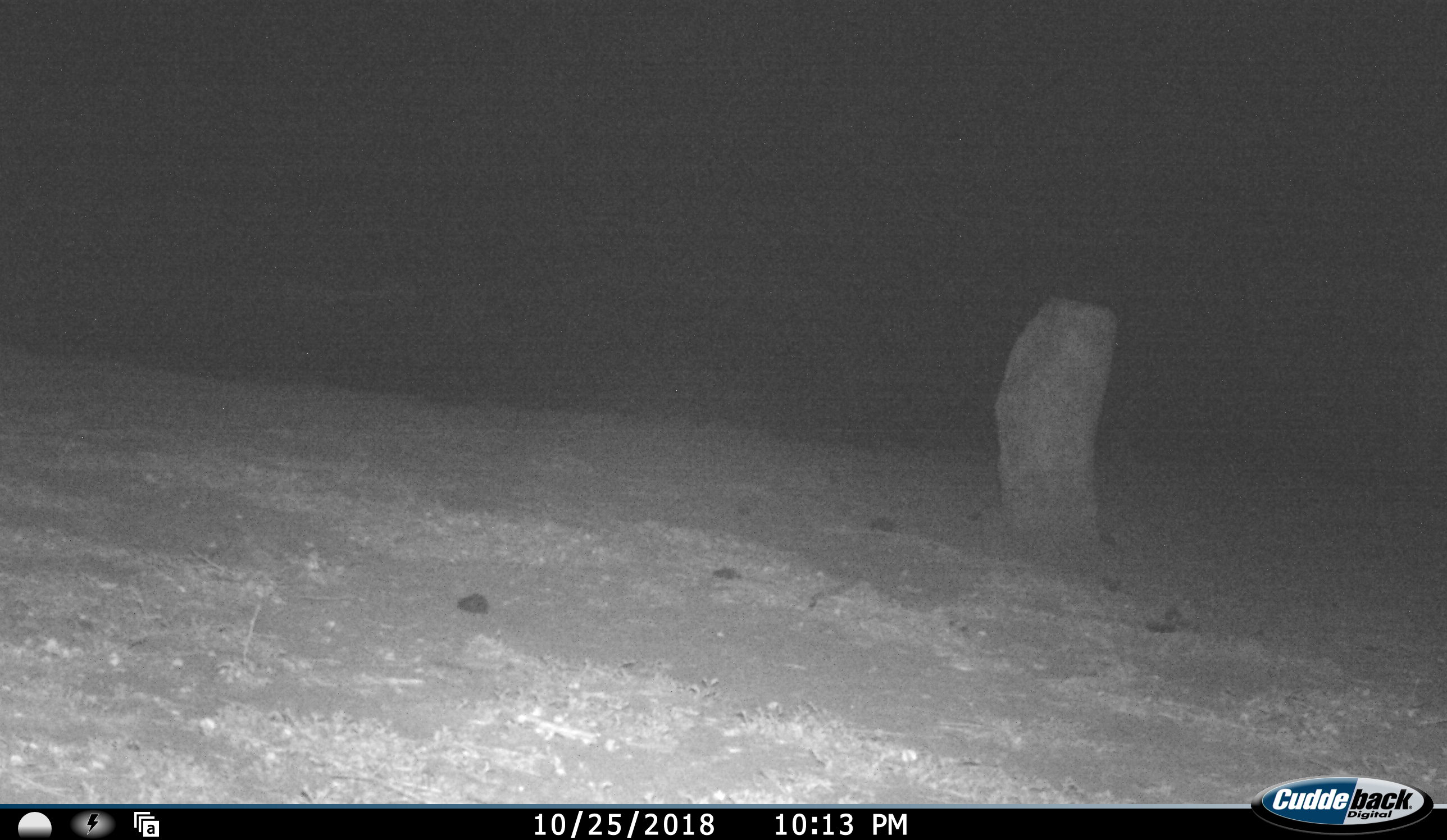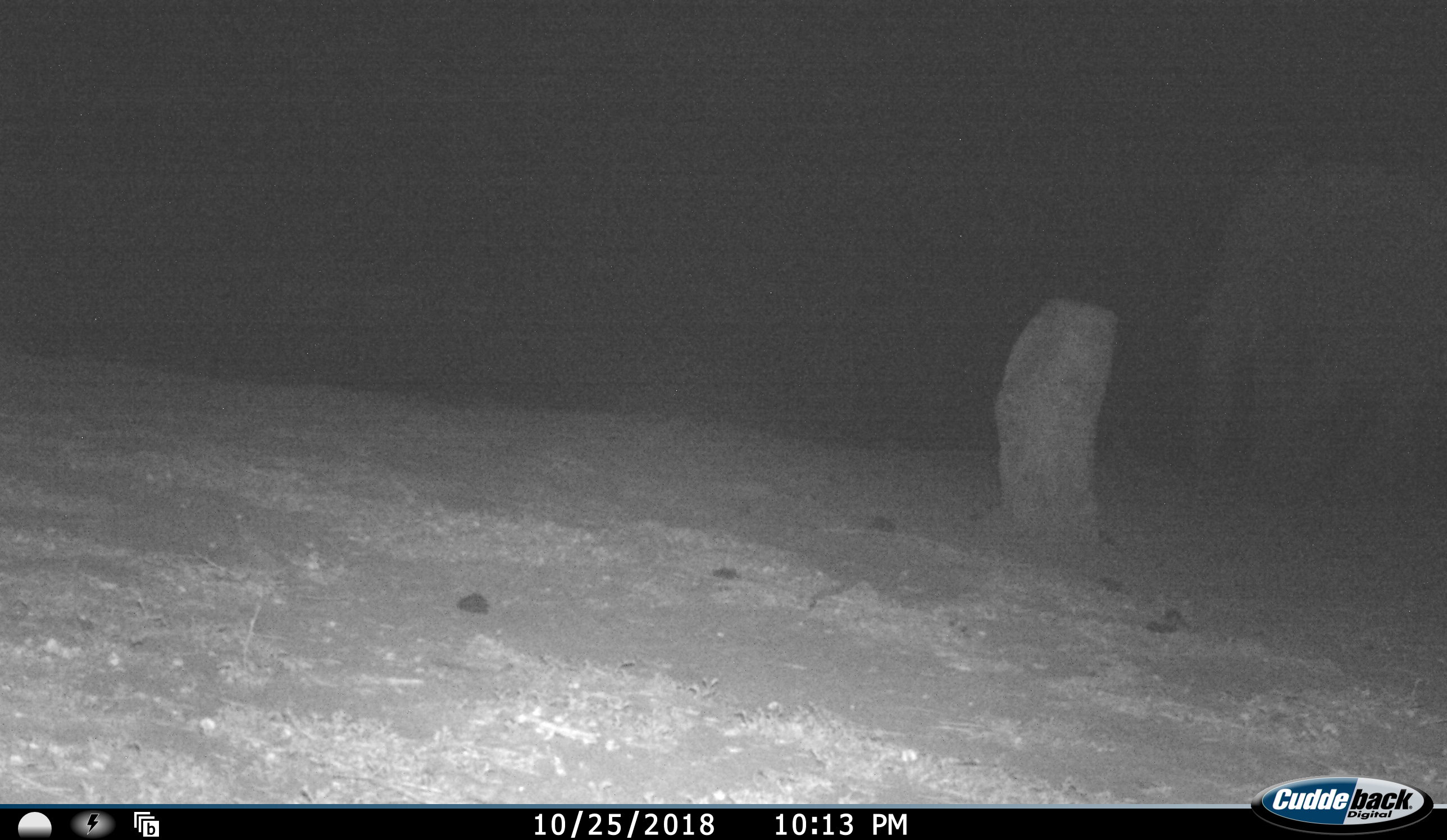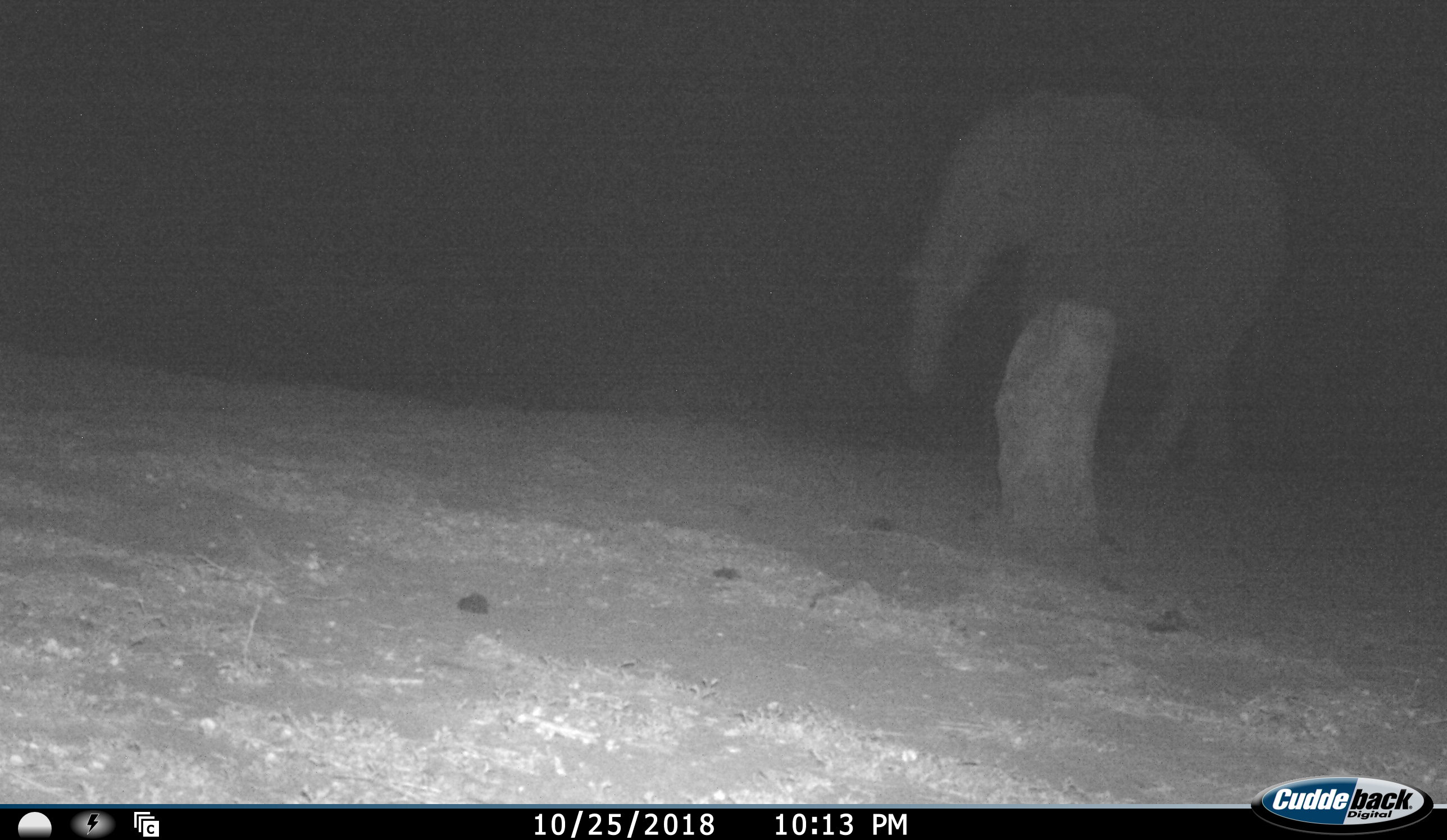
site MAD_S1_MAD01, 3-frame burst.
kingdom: Animalia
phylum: Chordata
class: Mammalia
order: Proboscidea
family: Elephantidae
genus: Loxodonta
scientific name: Loxodonta africana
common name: african bush elephant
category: elephant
Elephant (african bush elephant) (Loxodonta africana), count 1. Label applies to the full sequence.